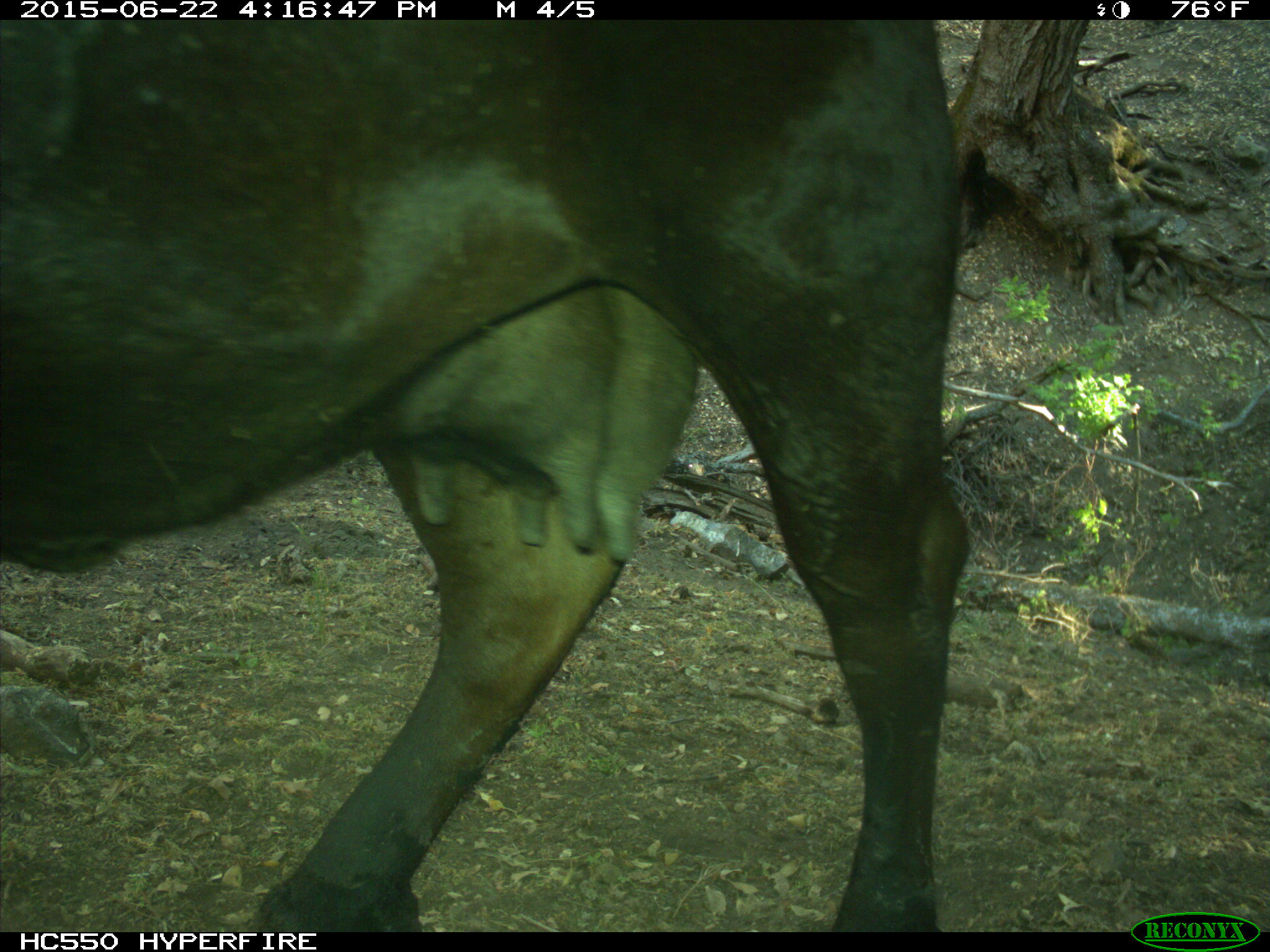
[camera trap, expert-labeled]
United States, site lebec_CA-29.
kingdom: Animalia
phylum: Chordata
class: Mammalia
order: Artiodactyla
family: Bovidae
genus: Bos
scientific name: Bos taurus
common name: domestic cow